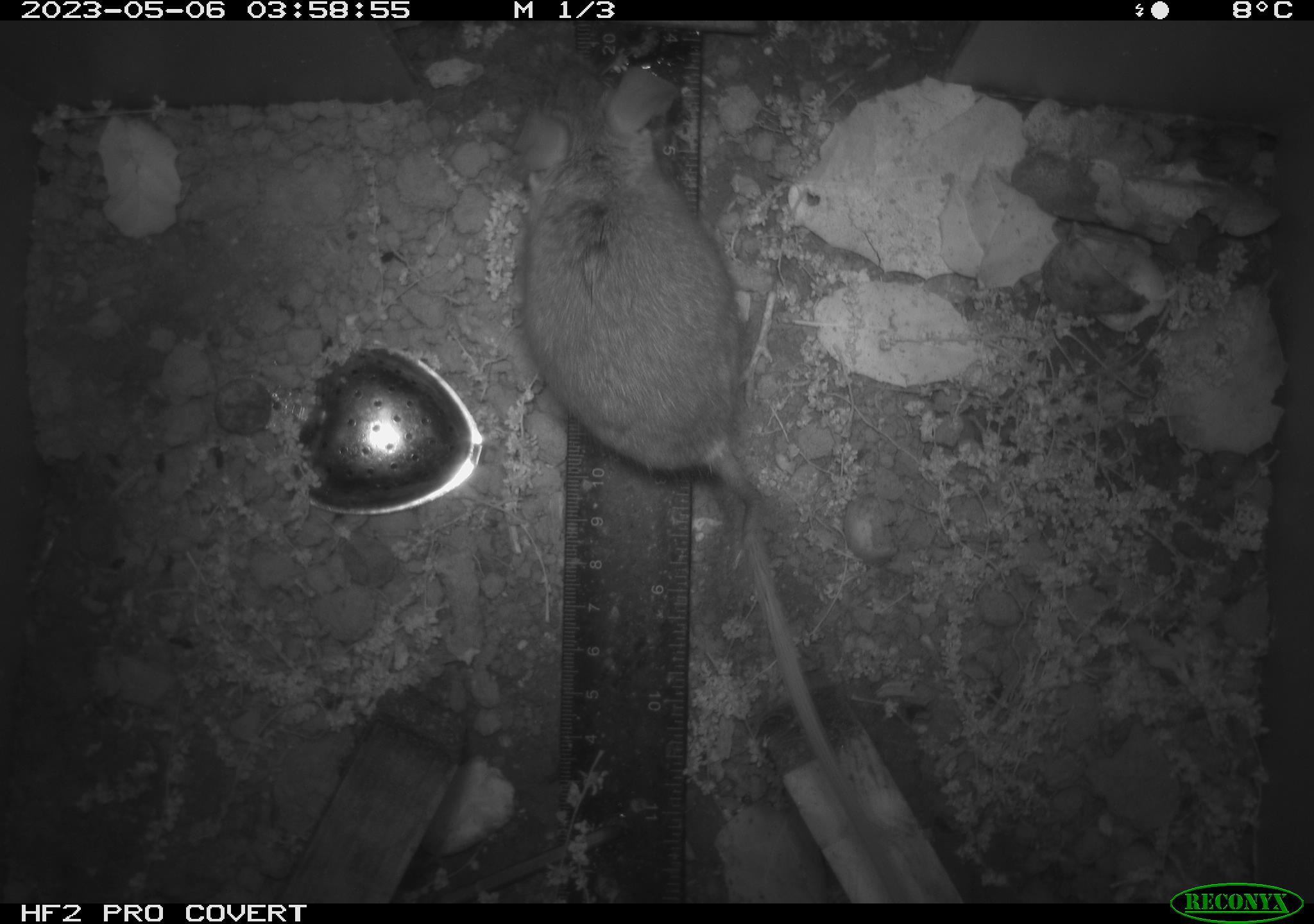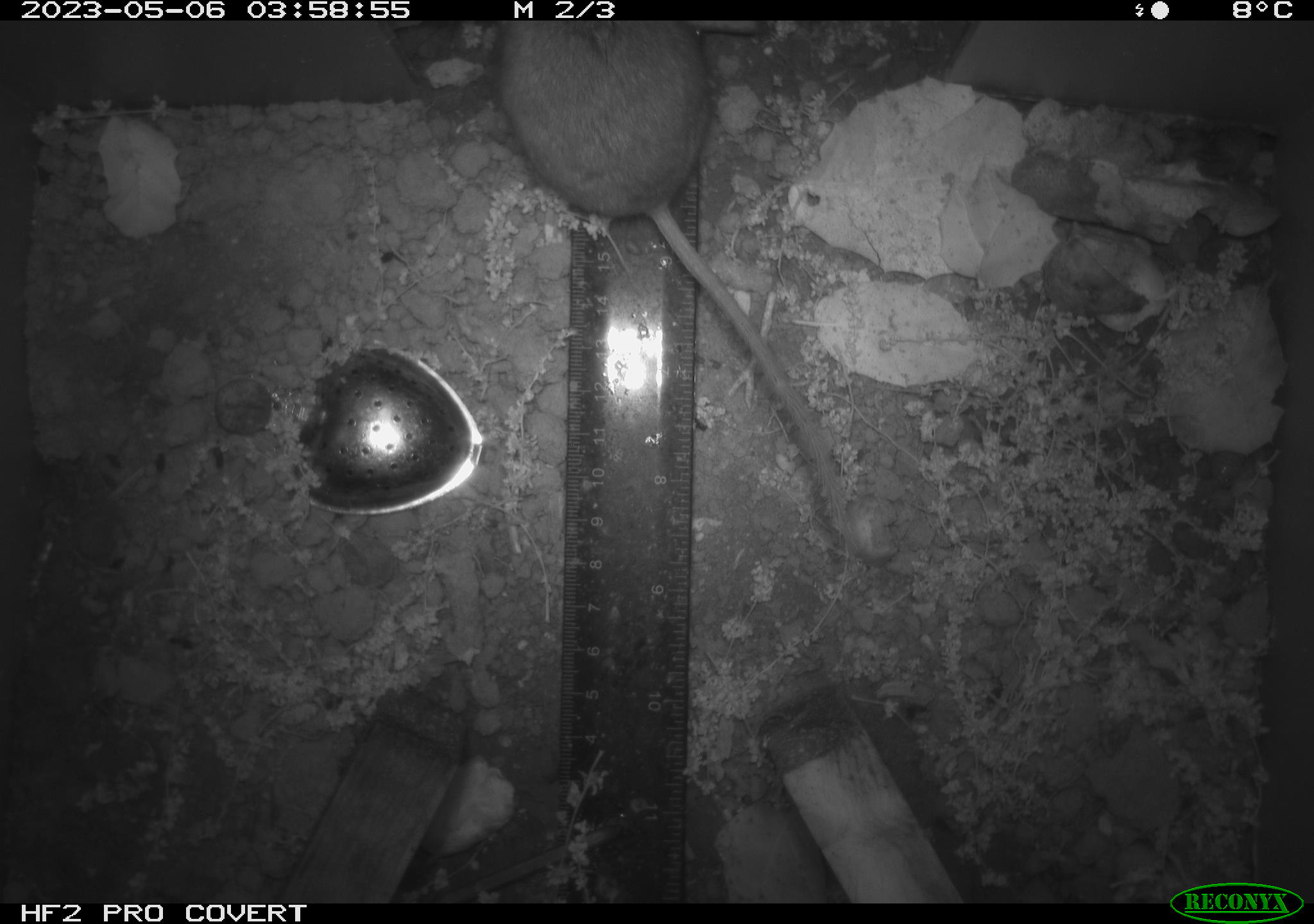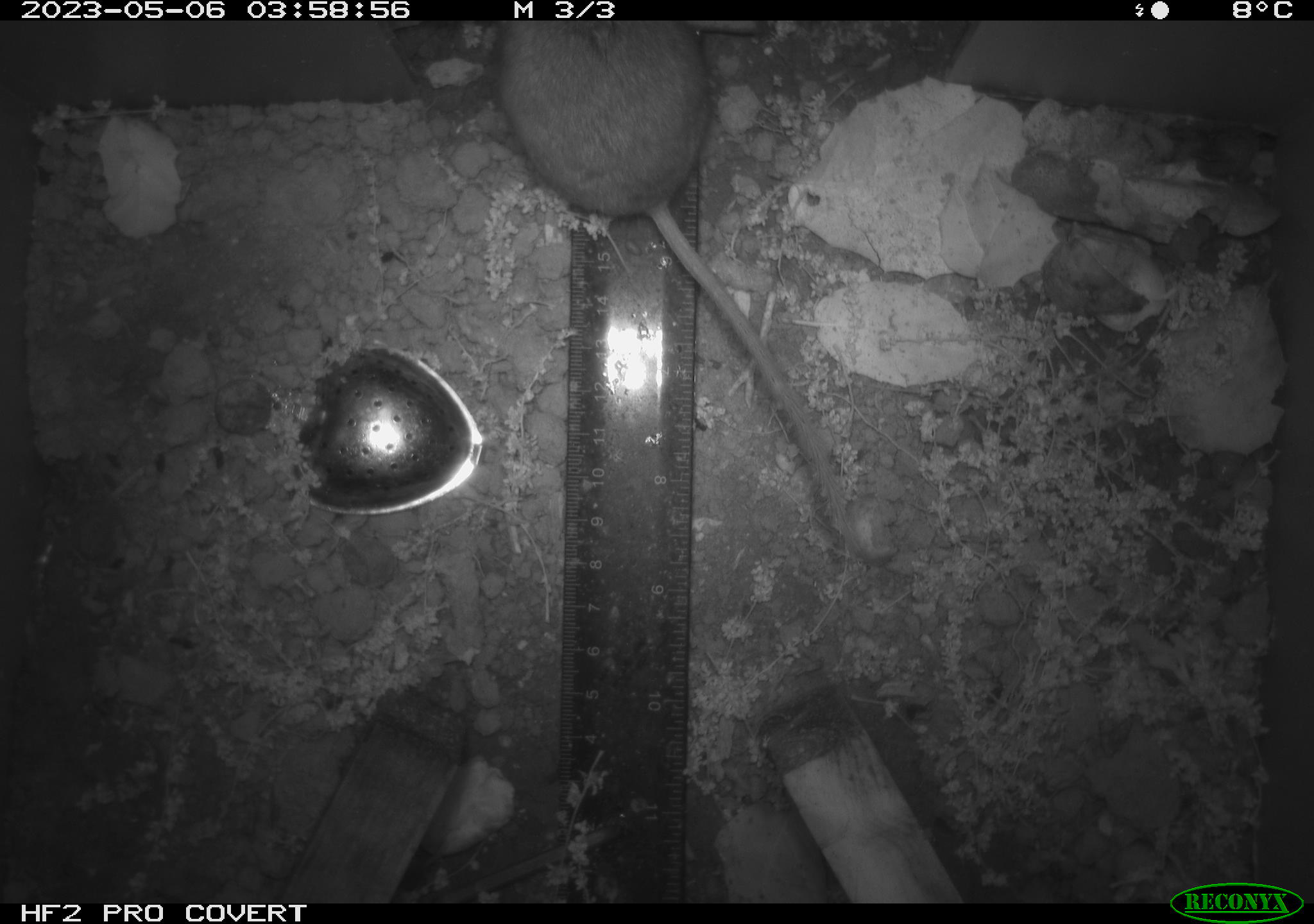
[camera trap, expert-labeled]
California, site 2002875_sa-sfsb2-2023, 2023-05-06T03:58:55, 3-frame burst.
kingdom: Animalia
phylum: Chordata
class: Mammalia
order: Rodentia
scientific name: Rodentia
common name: mouse species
Mouse species (Rodentia).